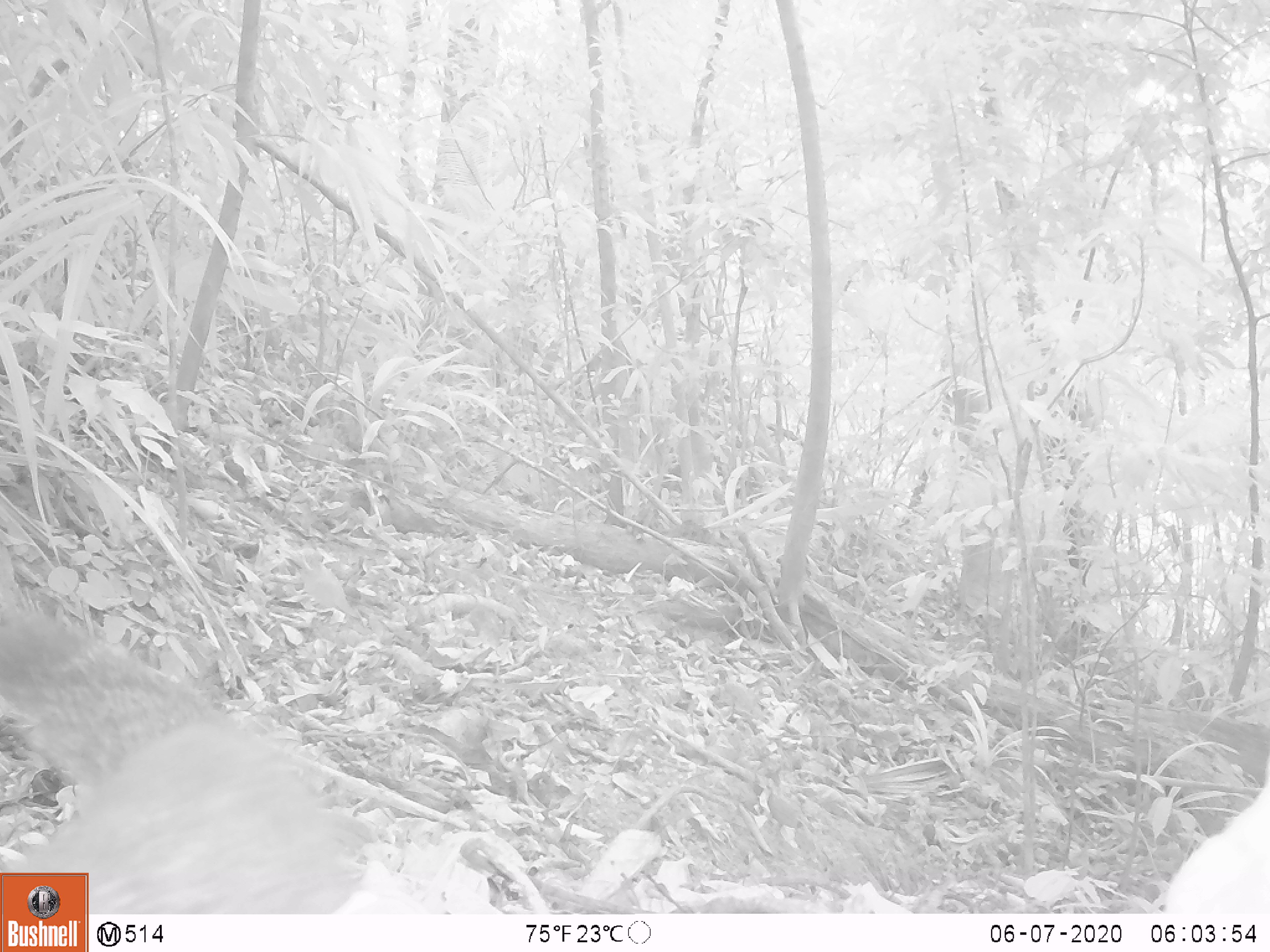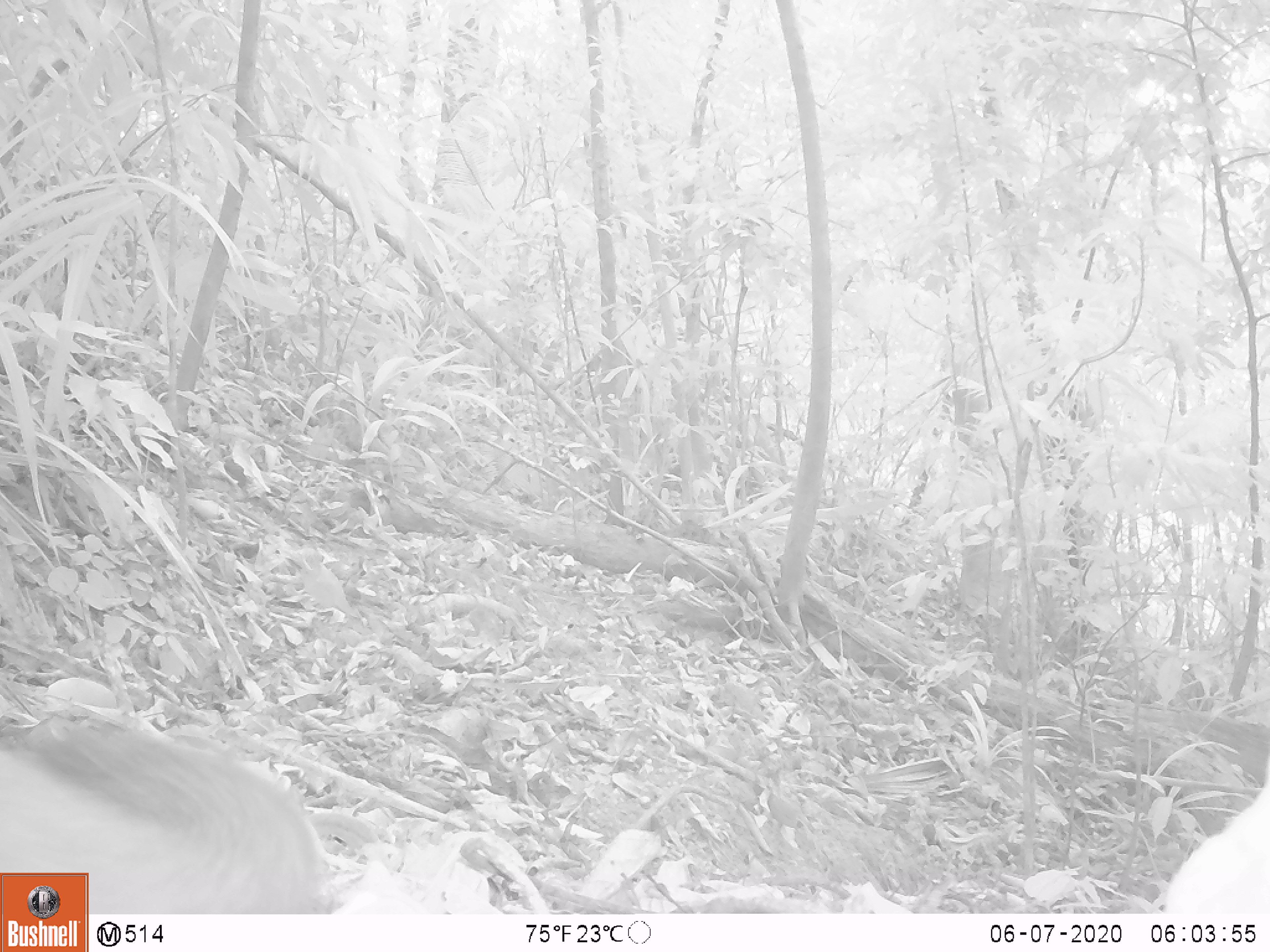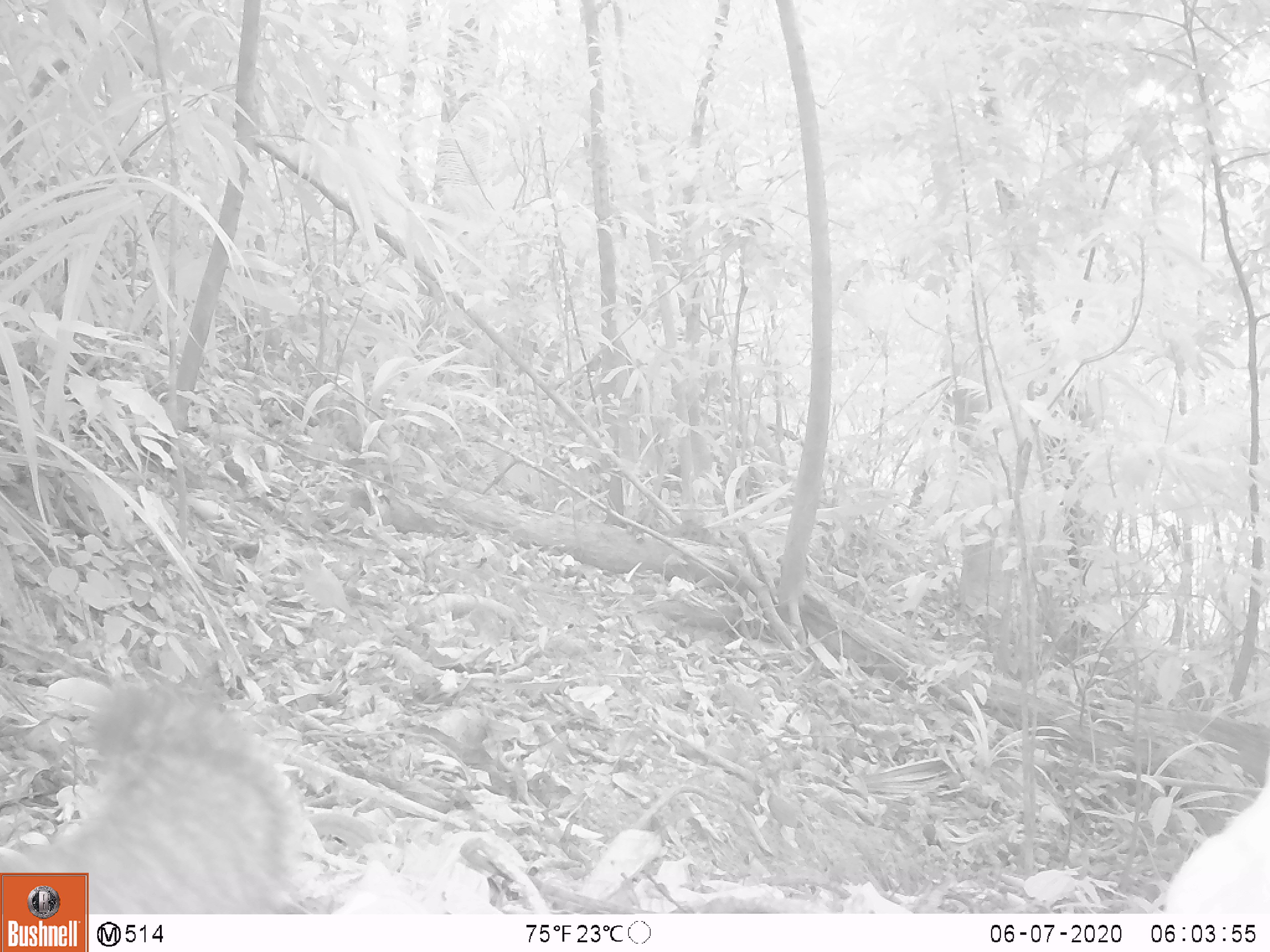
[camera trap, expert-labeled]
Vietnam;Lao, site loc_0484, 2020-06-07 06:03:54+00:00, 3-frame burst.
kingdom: Animalia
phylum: Chordata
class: Mammalia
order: Rodentia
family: Sciuridae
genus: Callosciurus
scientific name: Callosciurus erythraeus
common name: pallas's squirrel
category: pallass squirrel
Pallass squirrel (pallas's squirrel) (Callosciurus erythraeus). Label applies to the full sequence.